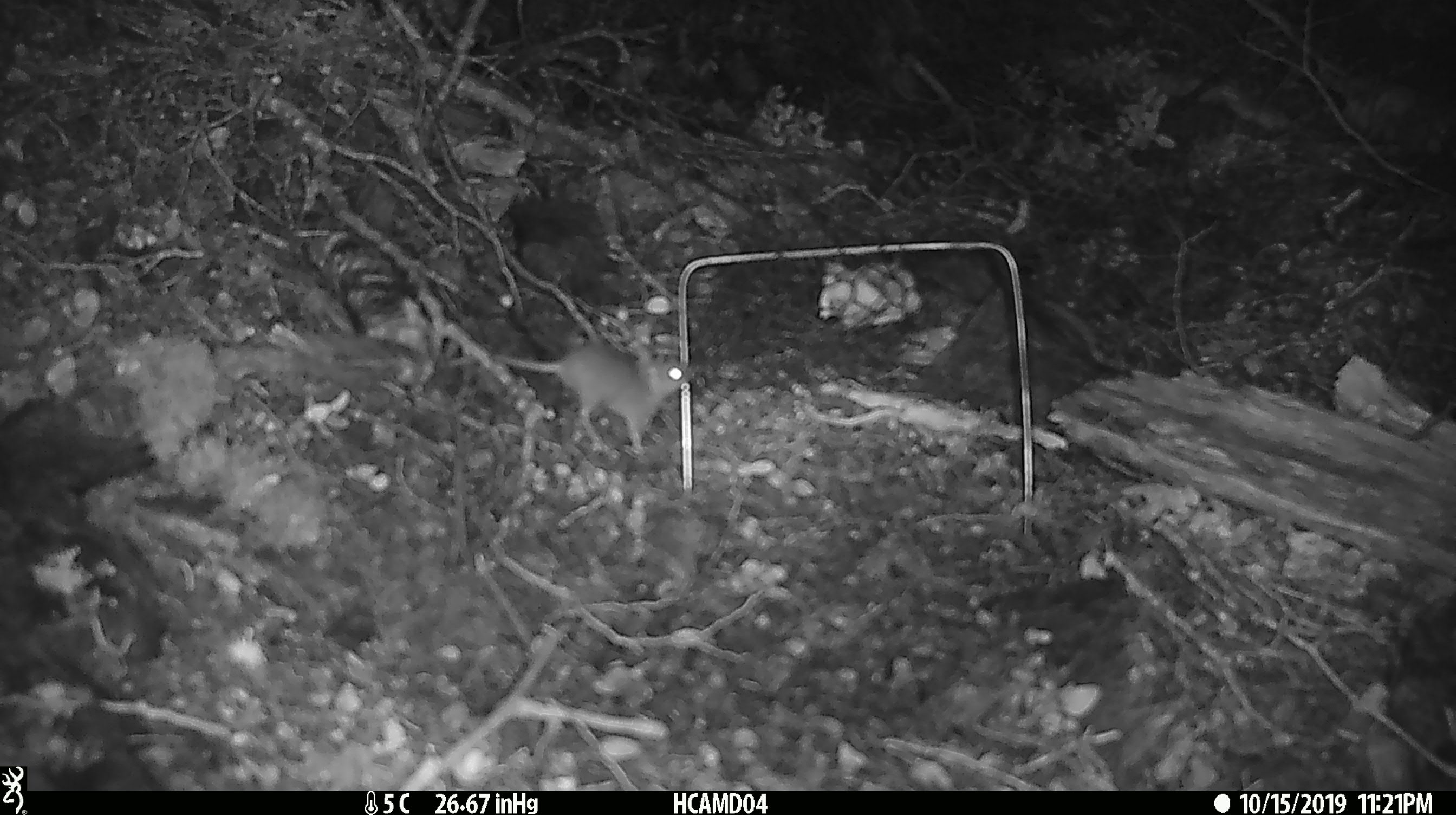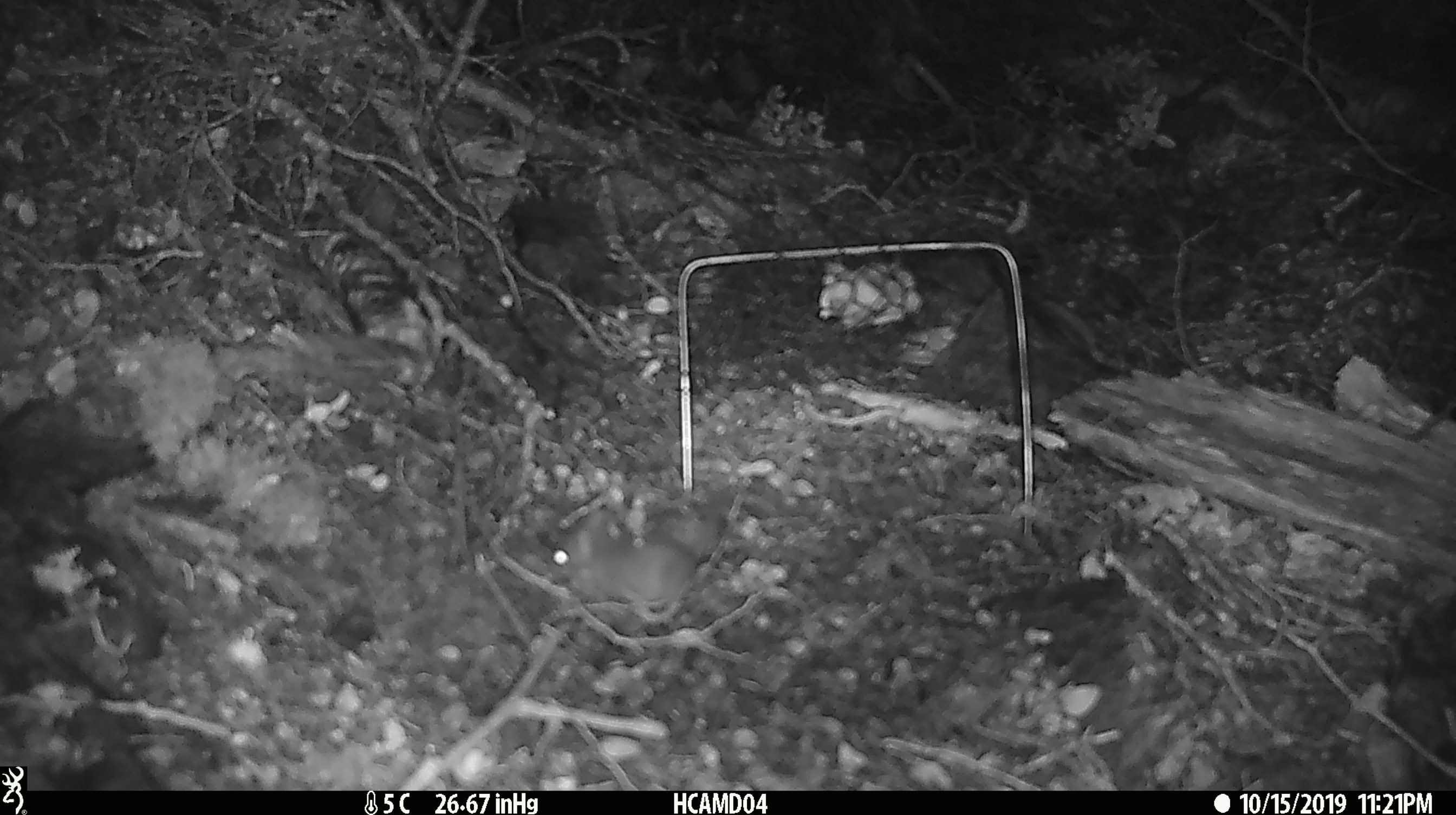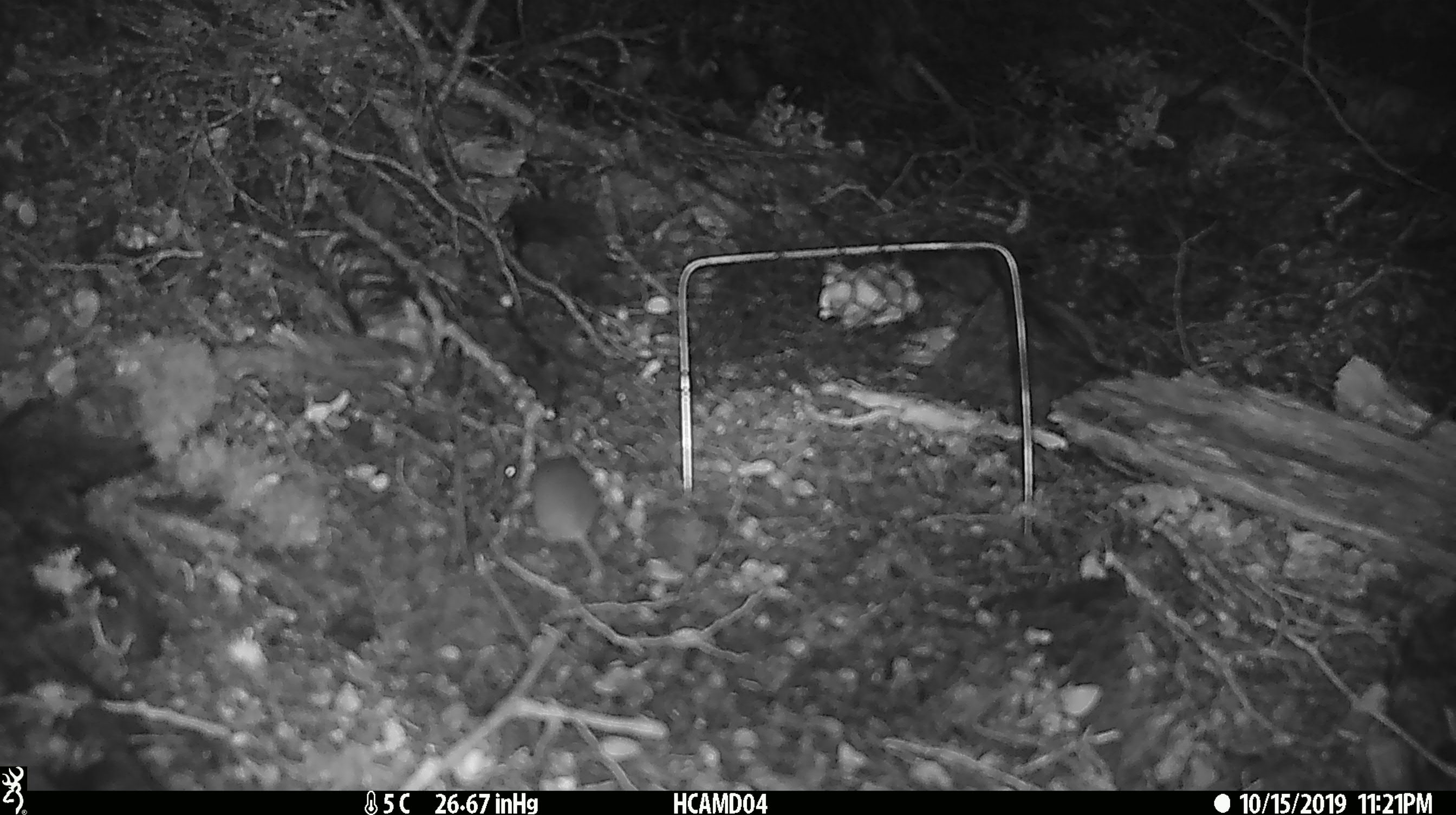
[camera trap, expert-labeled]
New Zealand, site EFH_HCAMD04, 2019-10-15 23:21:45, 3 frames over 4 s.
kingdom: Animalia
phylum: Chordata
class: Mammalia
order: Rodentia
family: Muridae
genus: Mus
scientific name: Mus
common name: mouse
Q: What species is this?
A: Mouse (Mus).